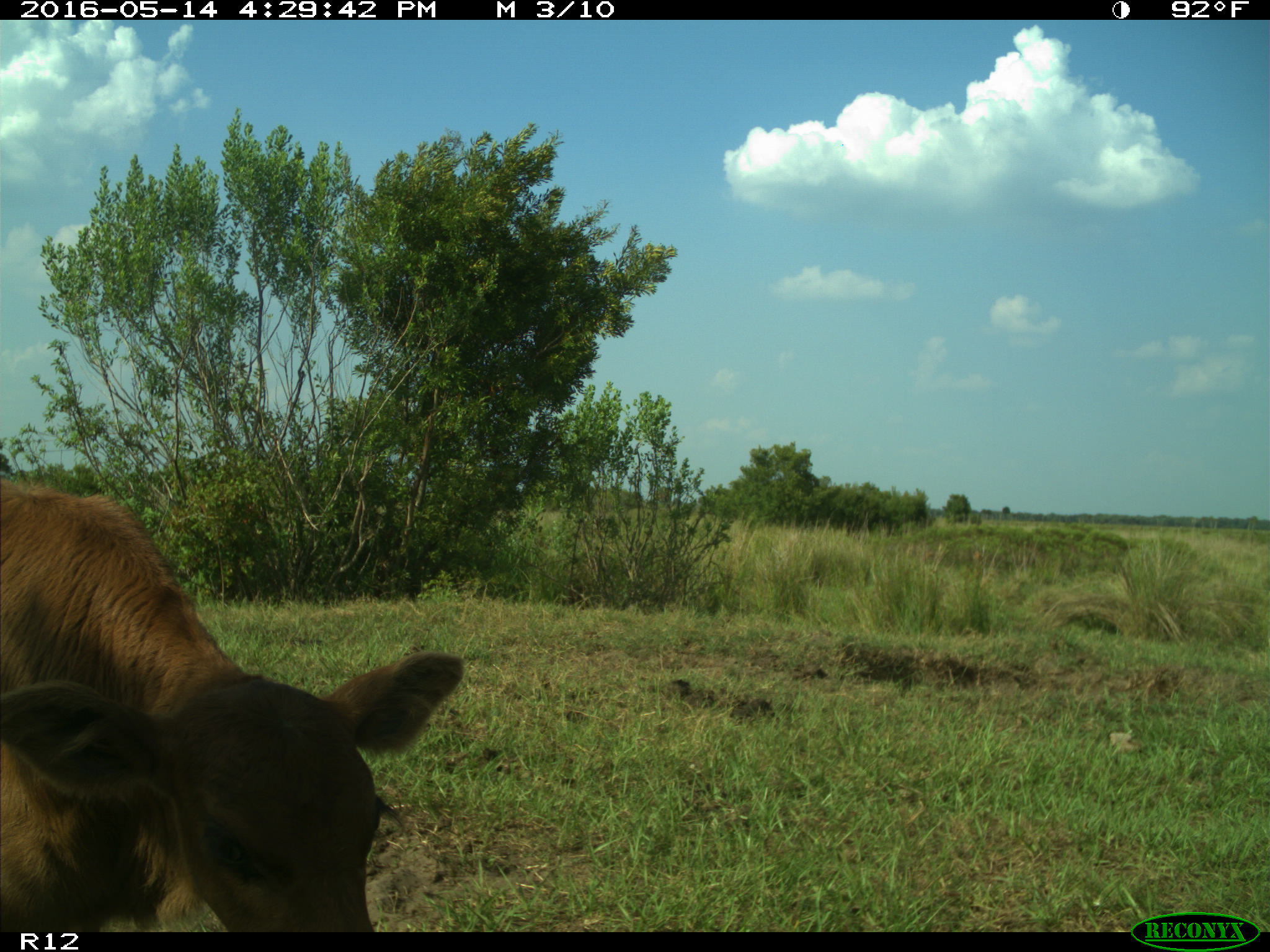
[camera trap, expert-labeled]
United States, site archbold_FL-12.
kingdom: Animalia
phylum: Chordata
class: Mammalia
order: Artiodactyla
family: Bovidae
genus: Bos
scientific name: Bos taurus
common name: domestic cow